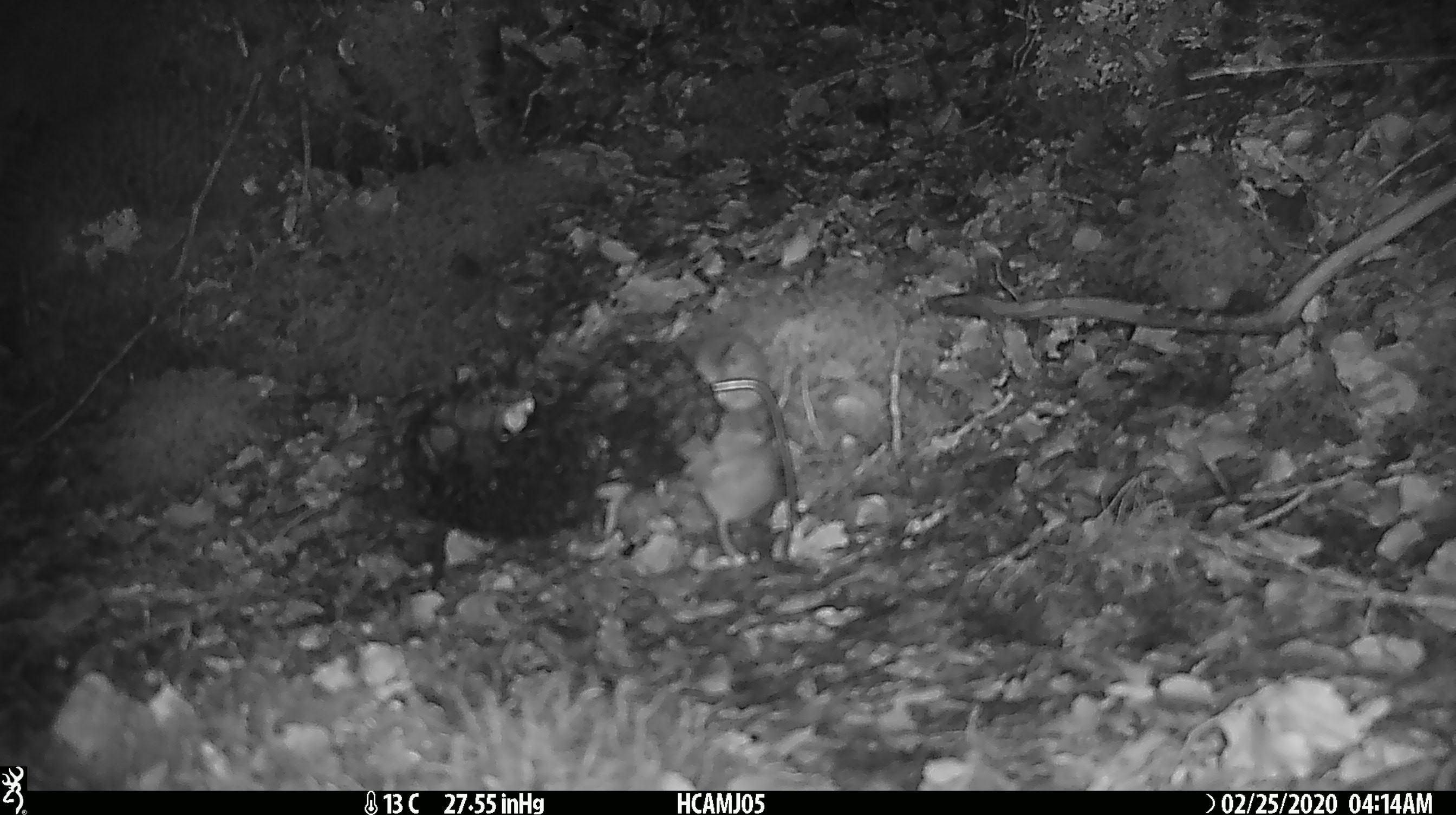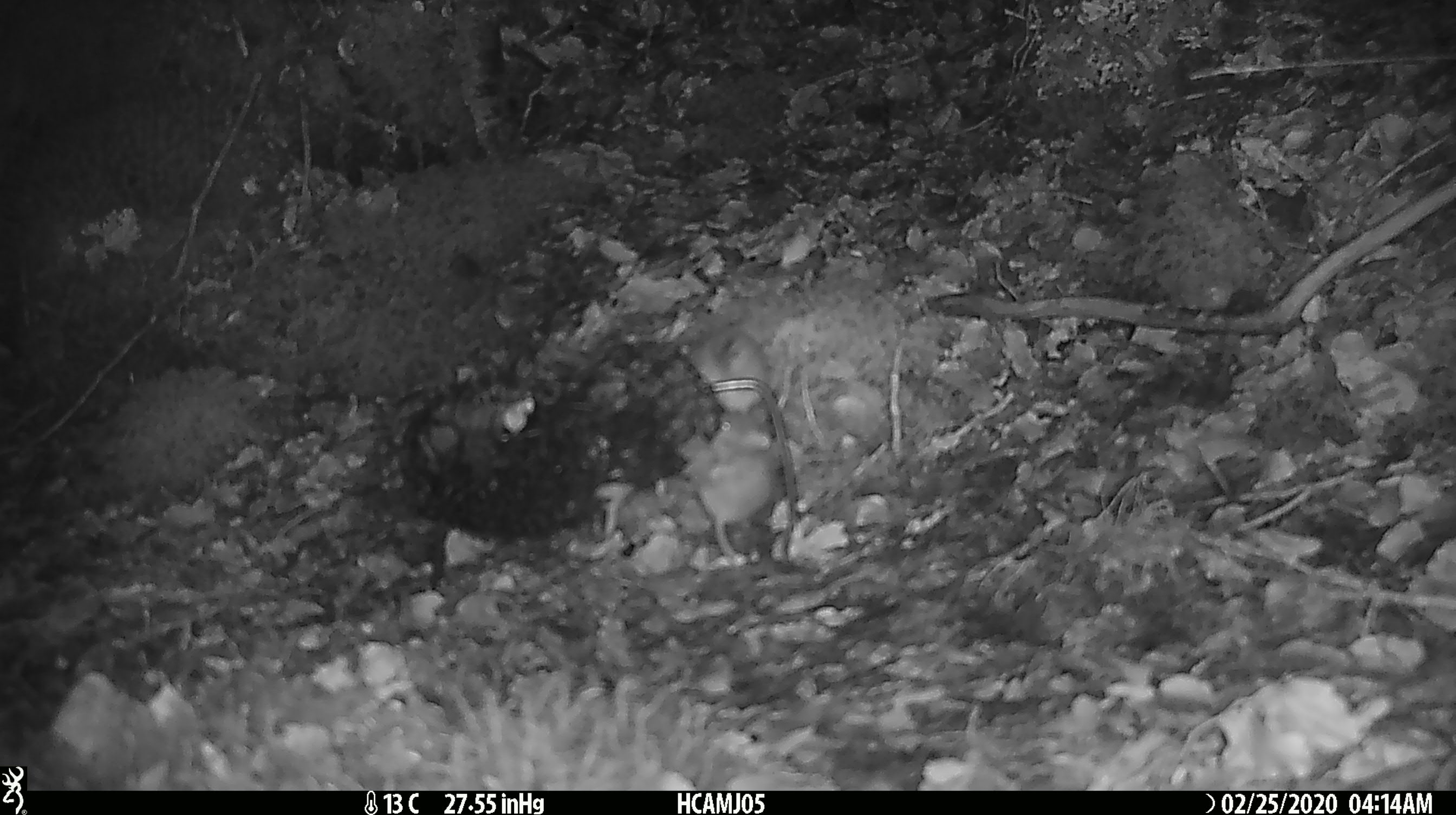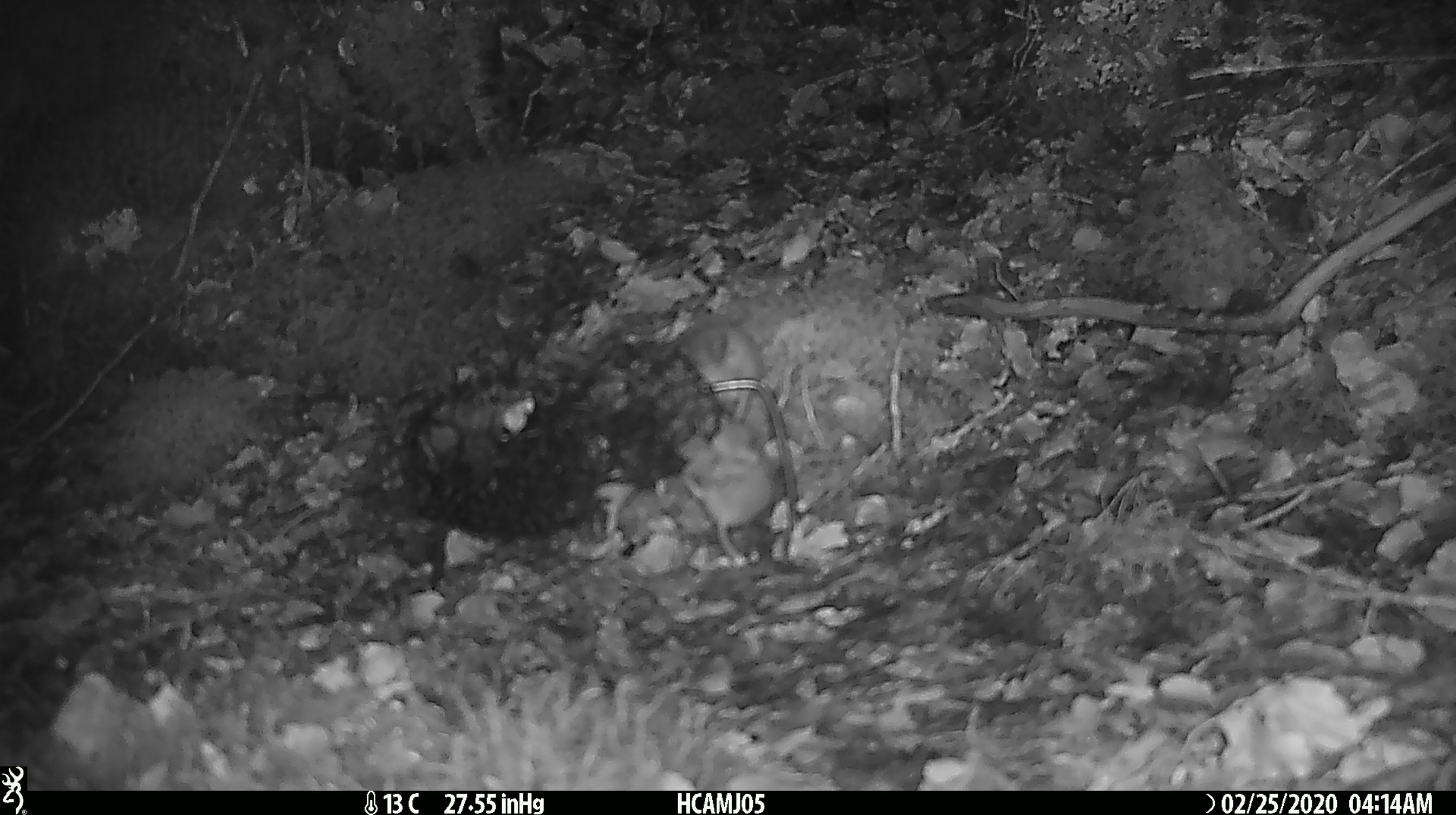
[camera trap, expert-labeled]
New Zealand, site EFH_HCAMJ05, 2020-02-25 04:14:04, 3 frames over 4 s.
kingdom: Animalia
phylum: Chordata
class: Mammalia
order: Rodentia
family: Muridae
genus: Mus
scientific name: Mus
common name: mouse